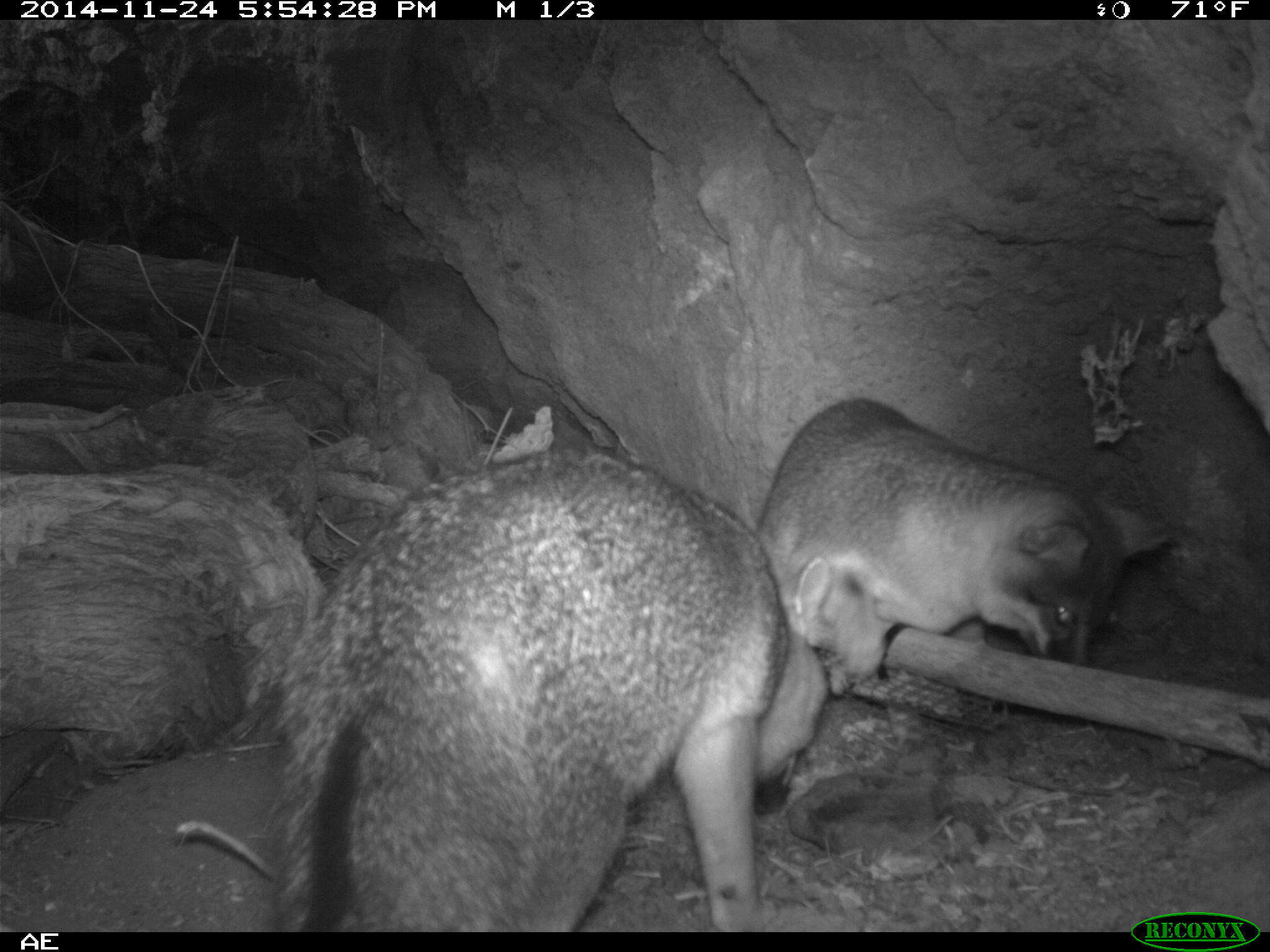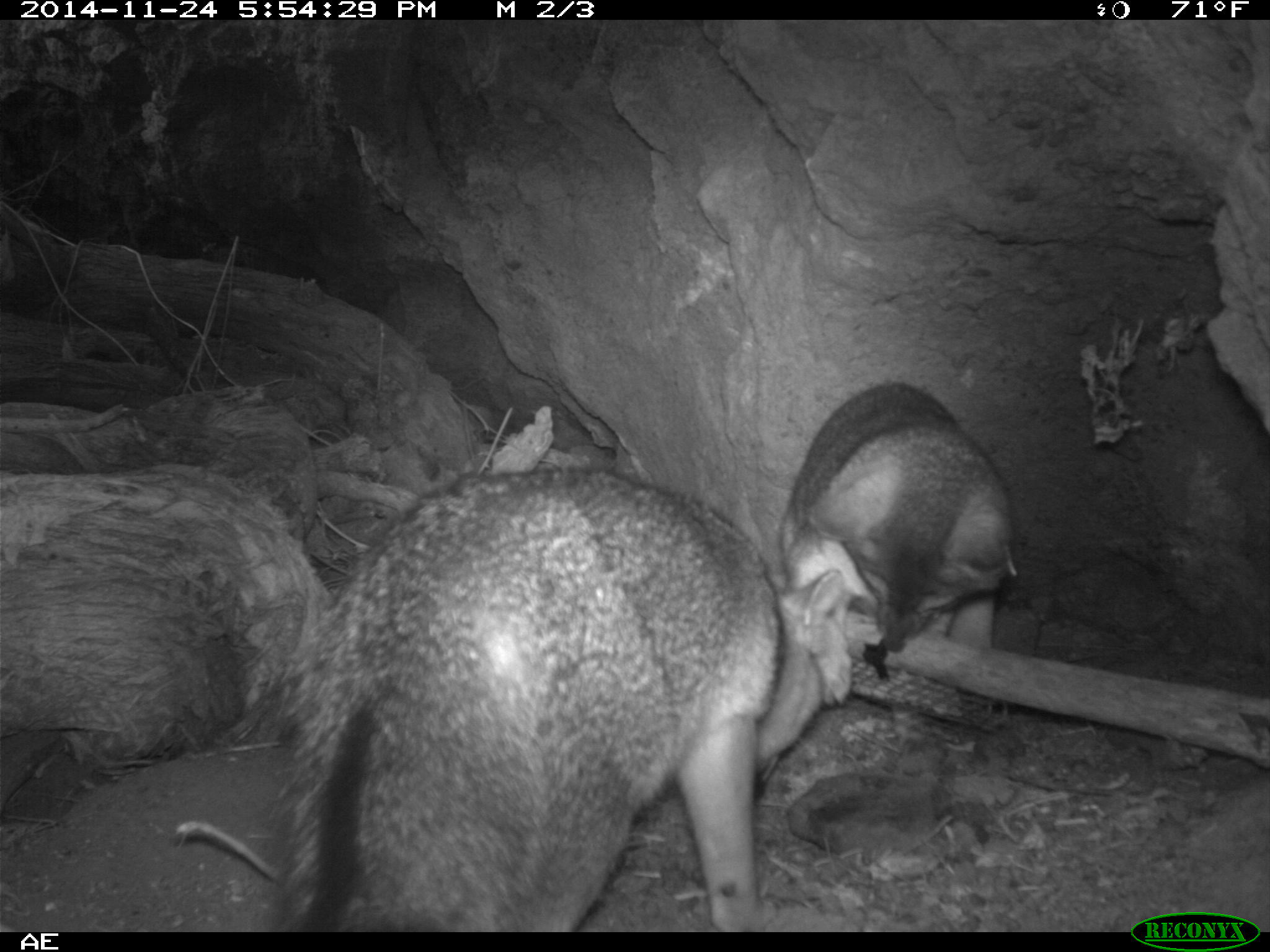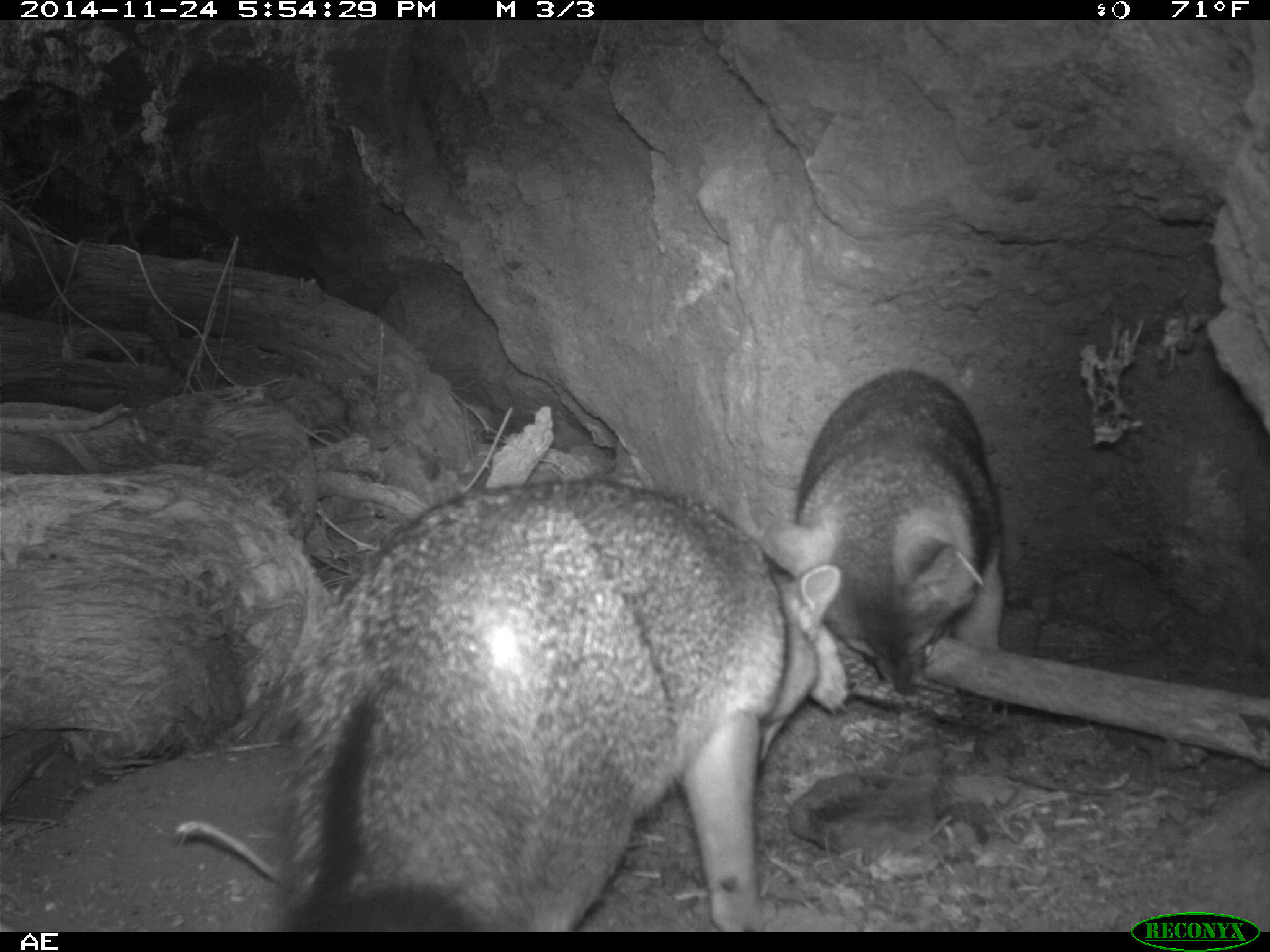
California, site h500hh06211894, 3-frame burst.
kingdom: Animalia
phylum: Chordata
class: Mammalia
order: Carnivora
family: Canidae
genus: Urocyon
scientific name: Urocyon littoralis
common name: island fox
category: fox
Fox (island fox) (Urocyon littoralis).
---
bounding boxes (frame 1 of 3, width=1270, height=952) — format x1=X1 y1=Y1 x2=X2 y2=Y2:
fox: x1=265 y1=447 x2=828 y2=928; x1=754 y1=396 x2=1175 y2=693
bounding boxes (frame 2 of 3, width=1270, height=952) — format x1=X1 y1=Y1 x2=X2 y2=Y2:
fox: x1=272 y1=470 x2=851 y2=932; x1=779 y1=383 x2=1017 y2=694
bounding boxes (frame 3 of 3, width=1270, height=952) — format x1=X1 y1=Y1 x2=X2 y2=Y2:
fox: x1=272 y1=478 x2=848 y2=930; x1=758 y1=368 x2=1001 y2=693